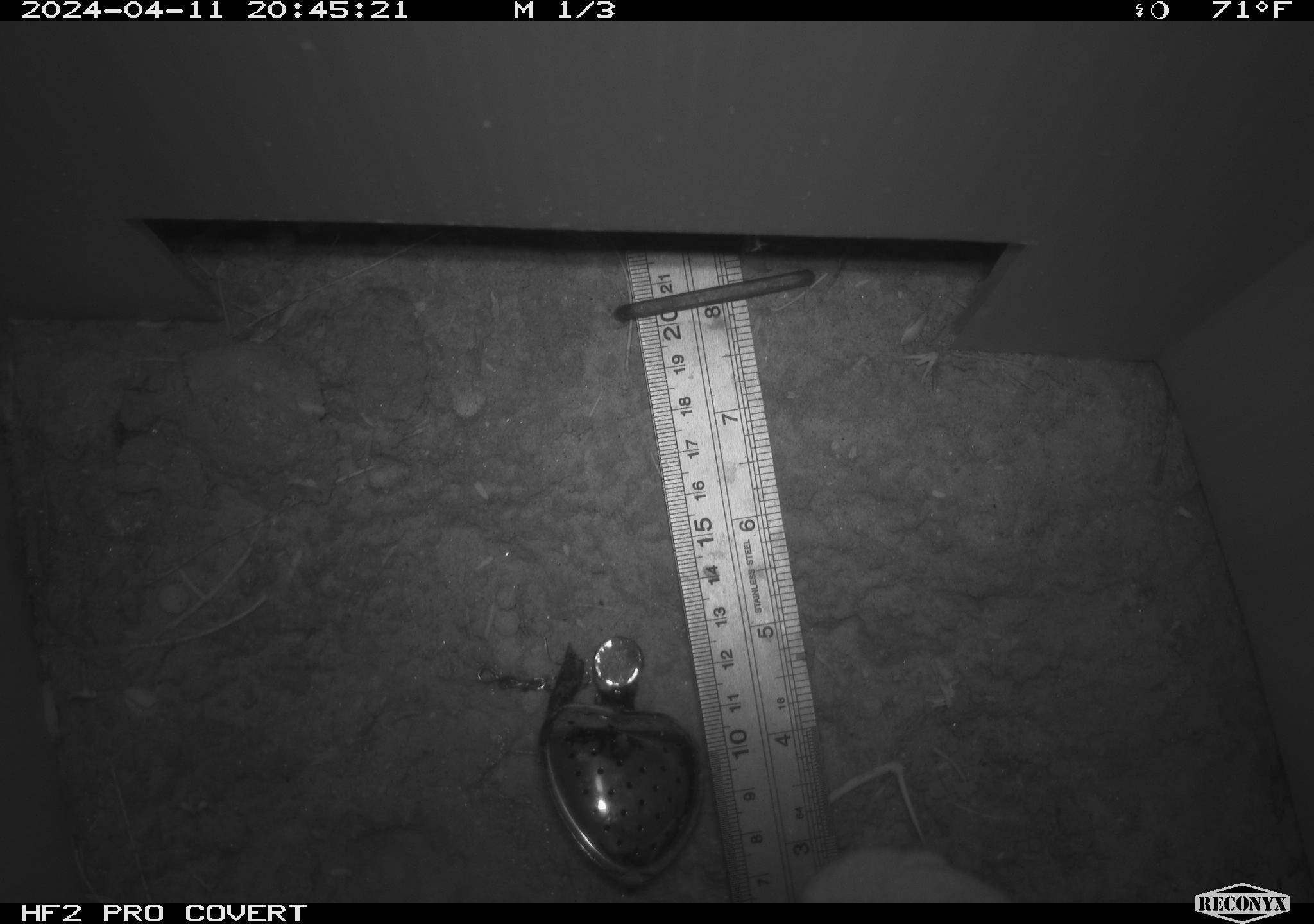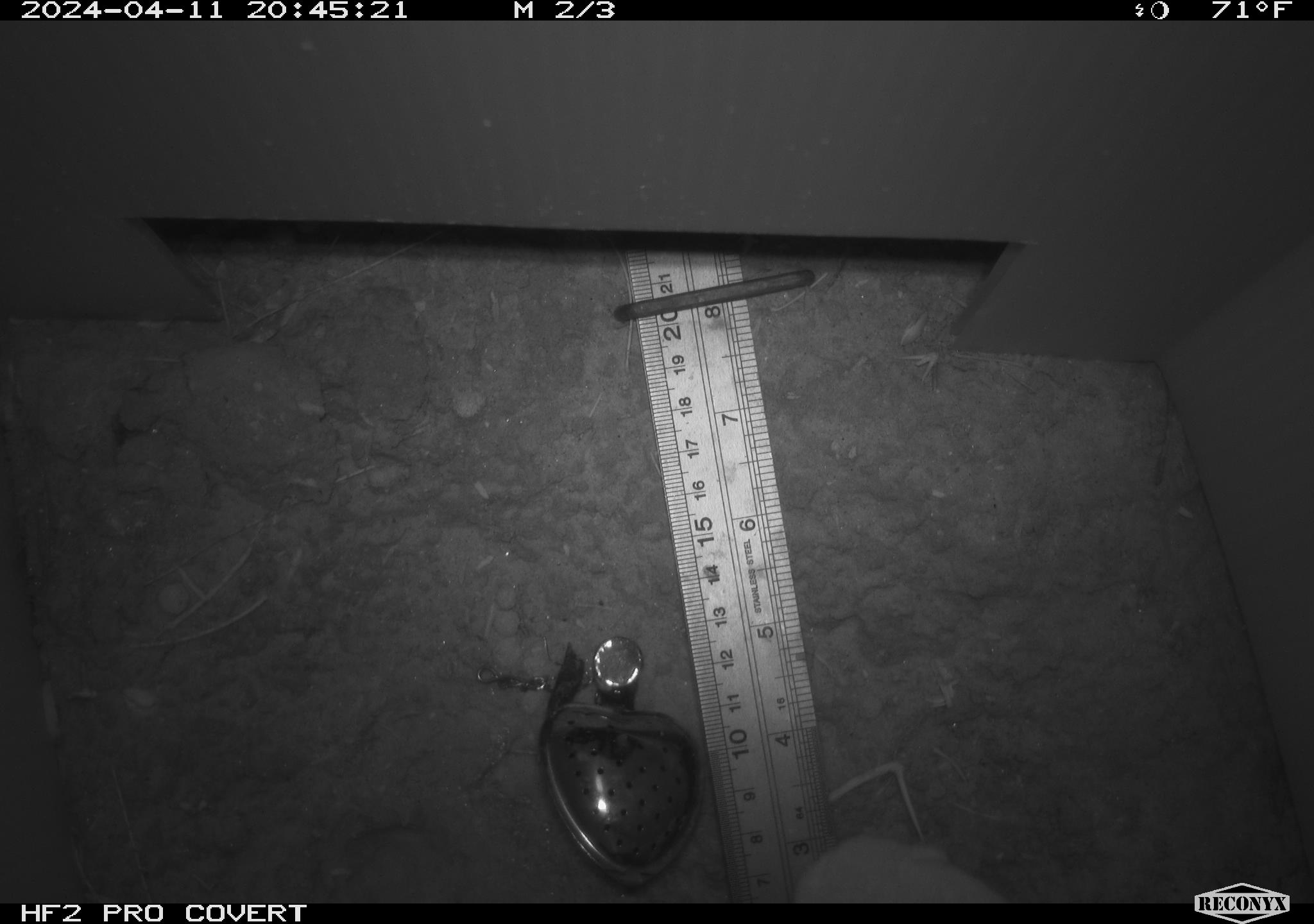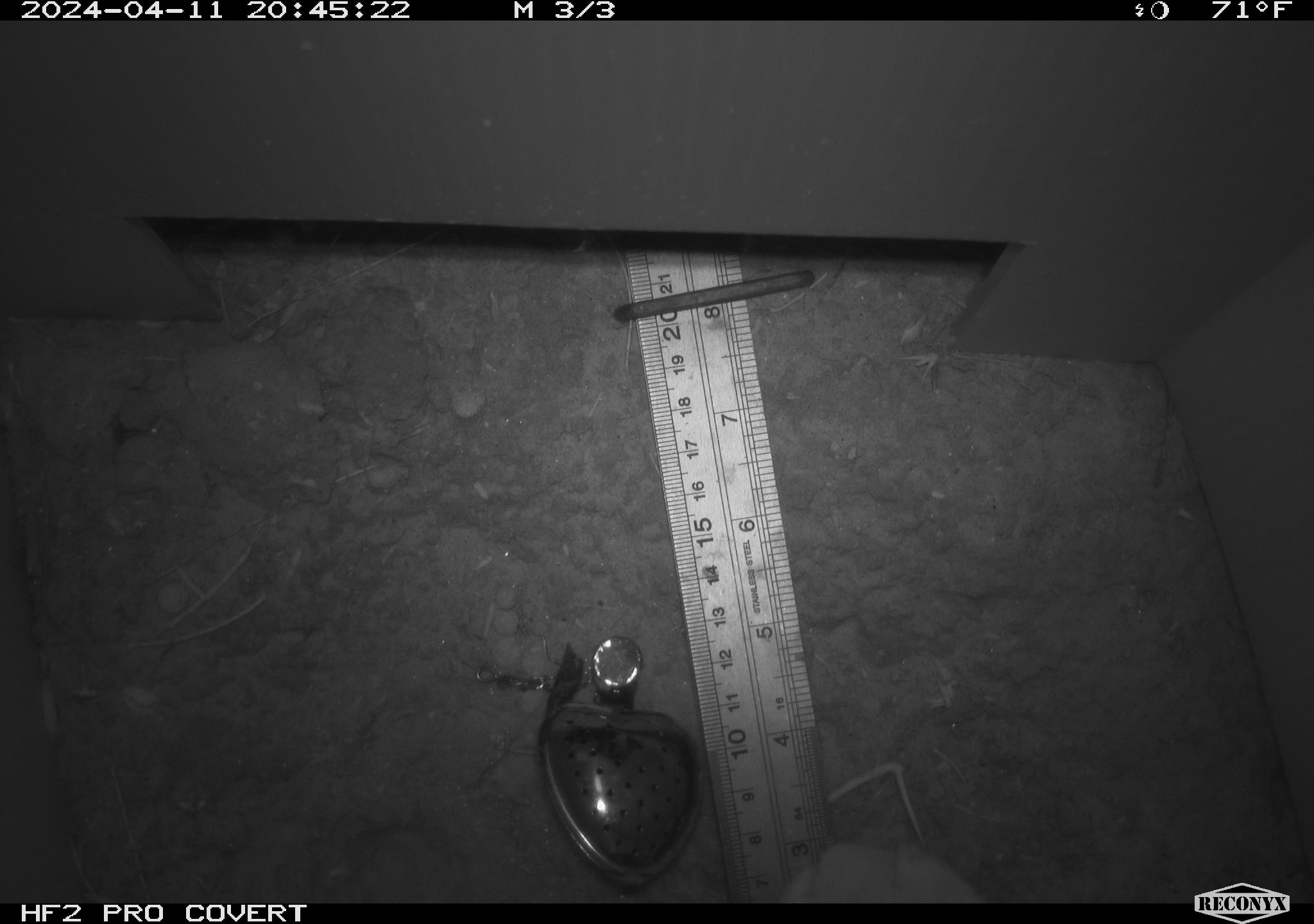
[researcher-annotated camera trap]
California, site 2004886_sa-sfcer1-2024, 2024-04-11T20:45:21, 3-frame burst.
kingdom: Animalia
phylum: Chordata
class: Mammalia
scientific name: Mammalia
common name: small mammal